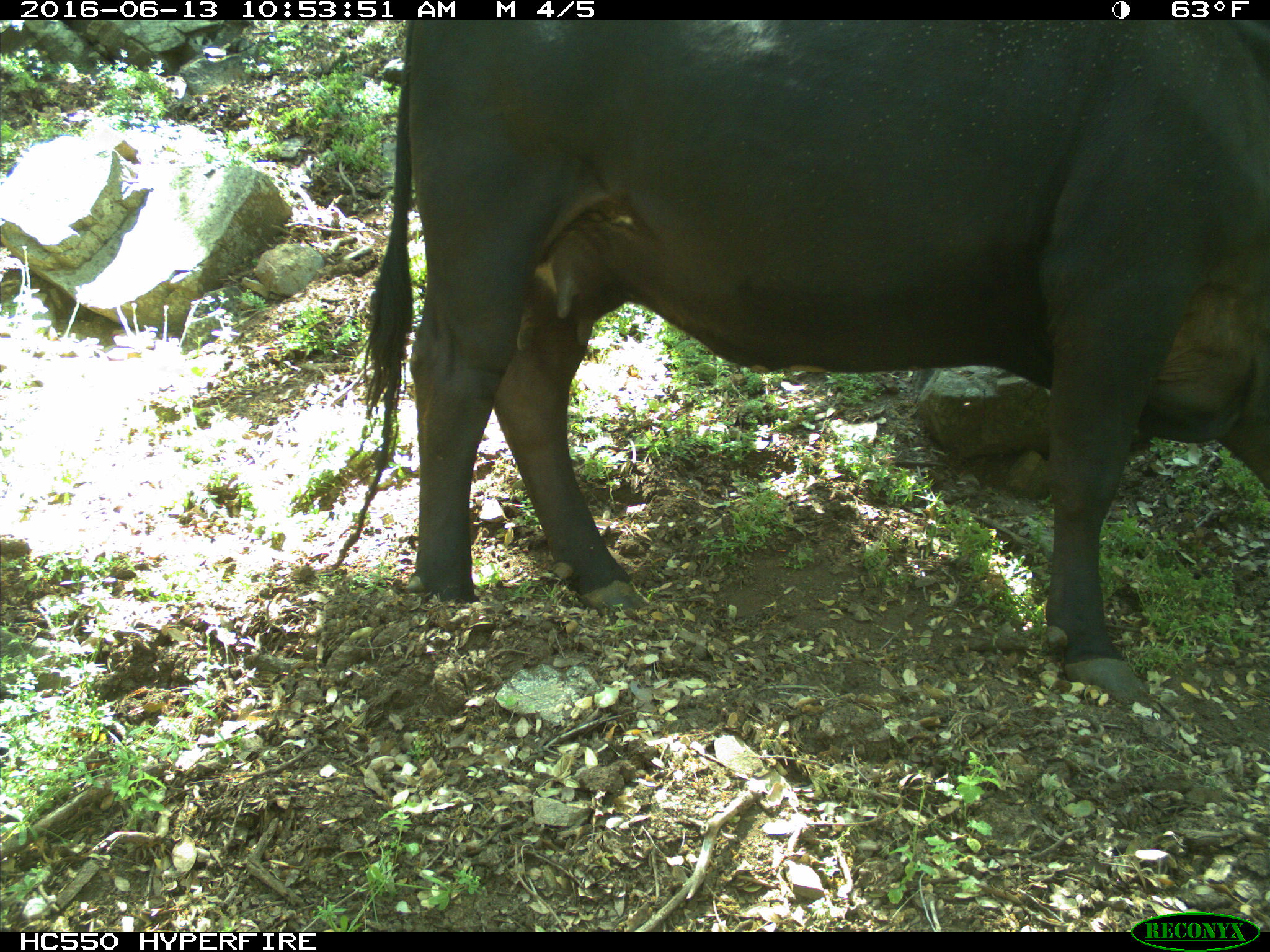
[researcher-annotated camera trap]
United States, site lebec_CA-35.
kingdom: Animalia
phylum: Chordata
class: Mammalia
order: Artiodactyla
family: Bovidae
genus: Bos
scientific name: Bos taurus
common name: domestic cow